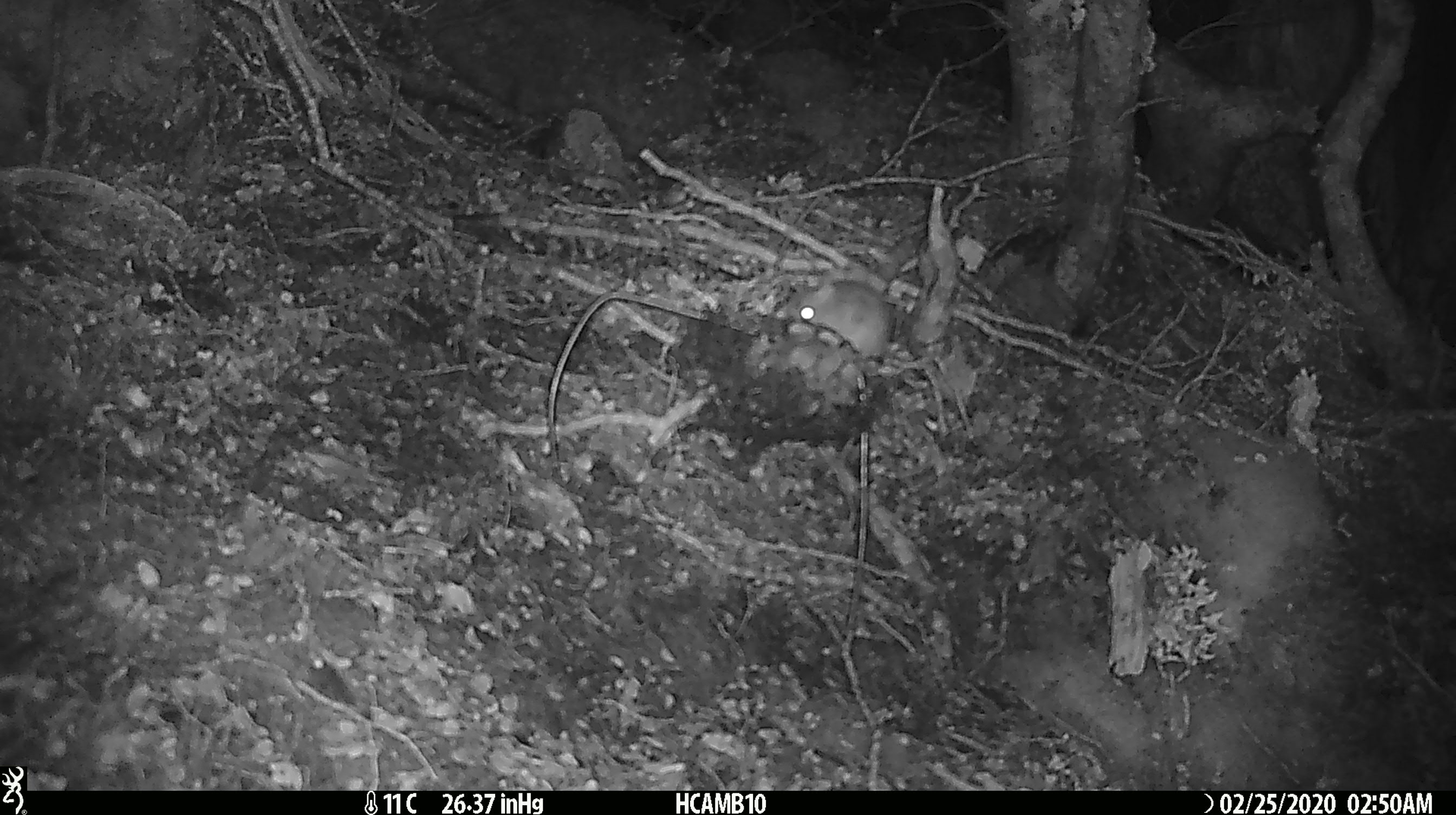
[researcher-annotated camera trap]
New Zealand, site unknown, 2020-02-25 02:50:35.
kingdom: Animalia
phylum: Chordata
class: Mammalia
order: Rodentia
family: Muridae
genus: Mus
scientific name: Mus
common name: mouse